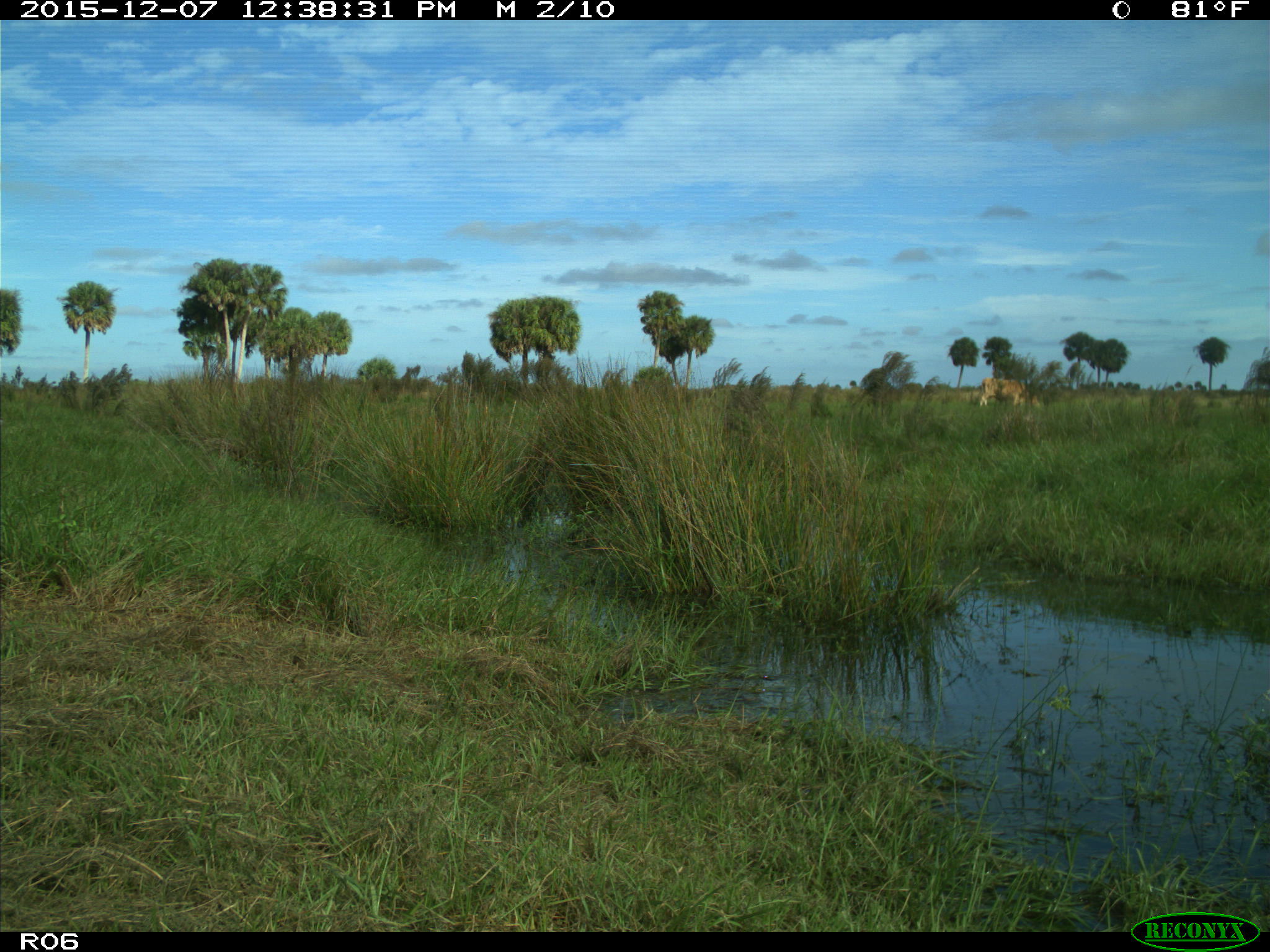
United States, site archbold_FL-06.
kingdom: Animalia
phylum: Chordata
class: Mammalia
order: Artiodactyla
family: Bovidae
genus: Bos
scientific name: Bos taurus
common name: domestic cow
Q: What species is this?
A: Bos taurus (domestic cow).